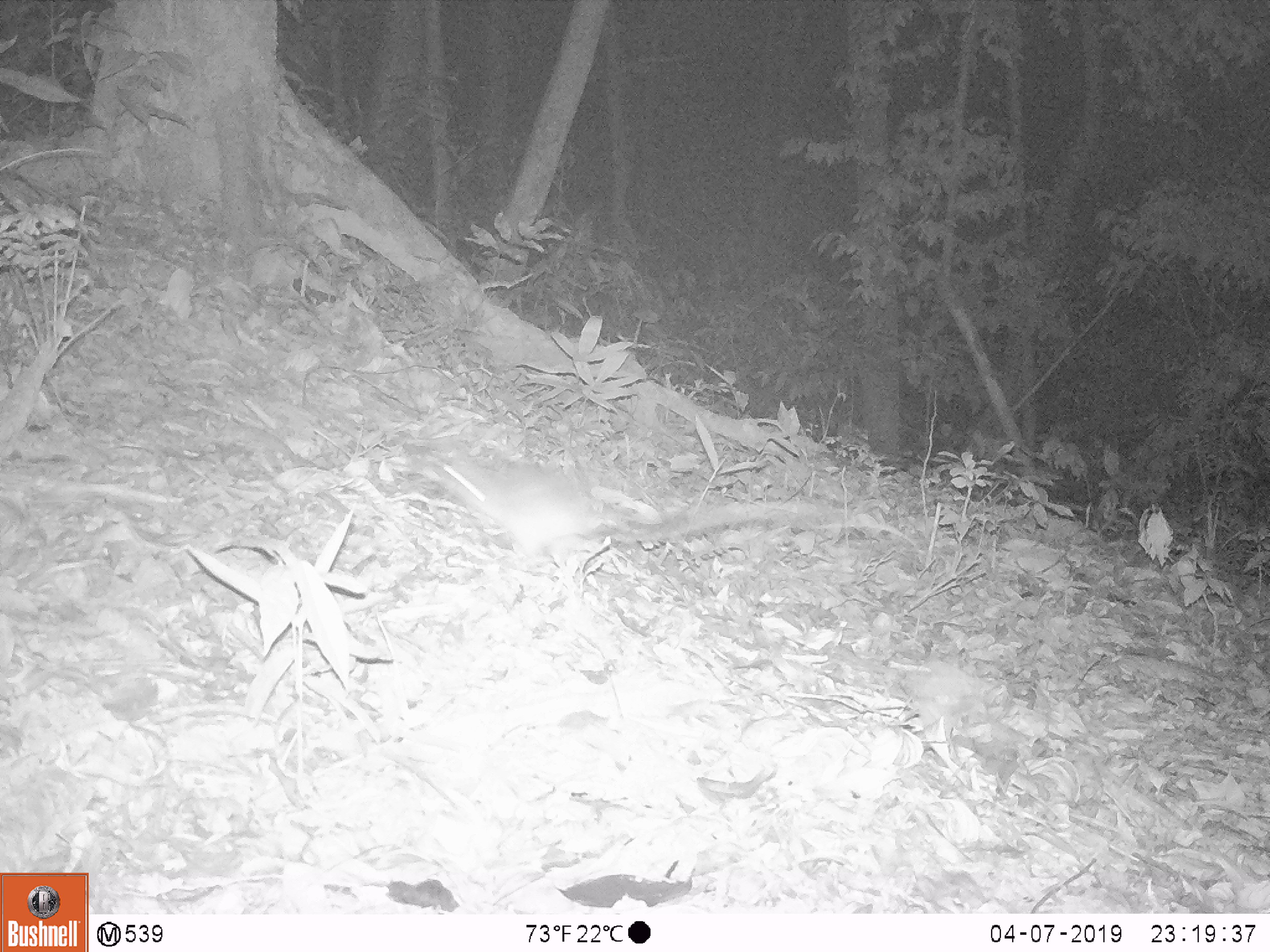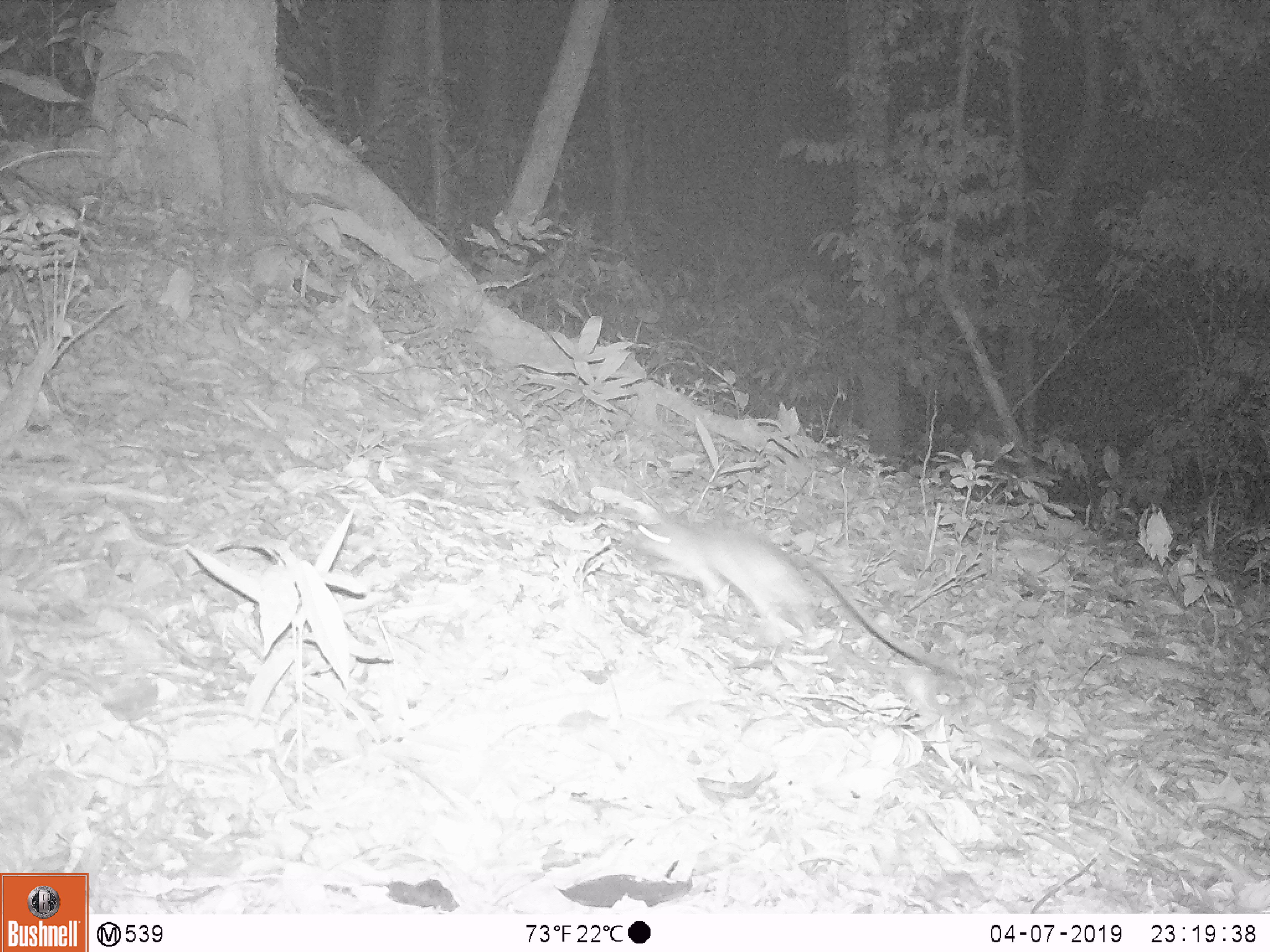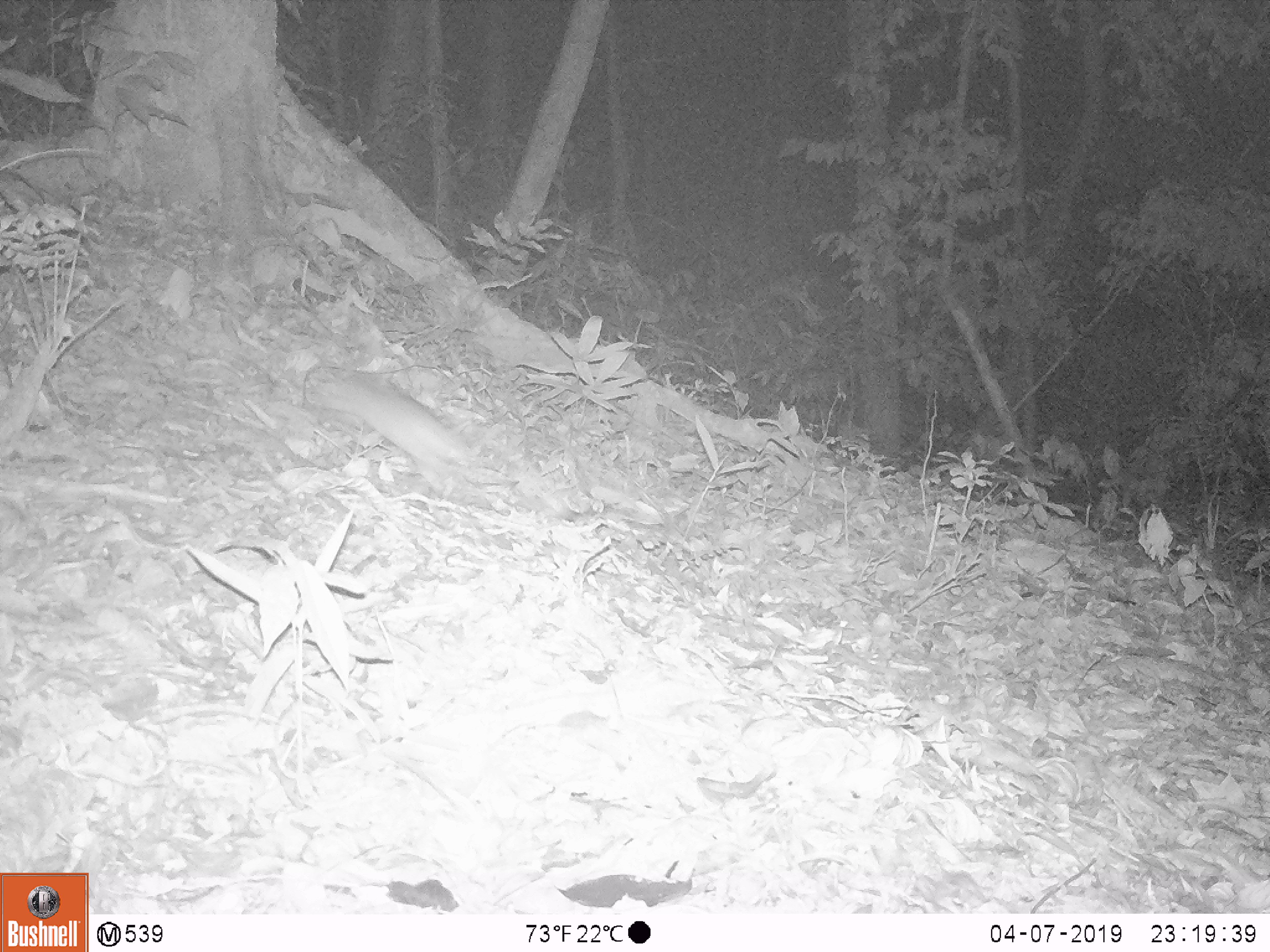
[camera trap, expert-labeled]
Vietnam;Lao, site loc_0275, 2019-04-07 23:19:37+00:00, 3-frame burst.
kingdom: Animalia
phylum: Chordata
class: Mammalia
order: Rodentia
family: Muridae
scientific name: Muridae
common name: old-world mice and rats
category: unidentified murid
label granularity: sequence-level